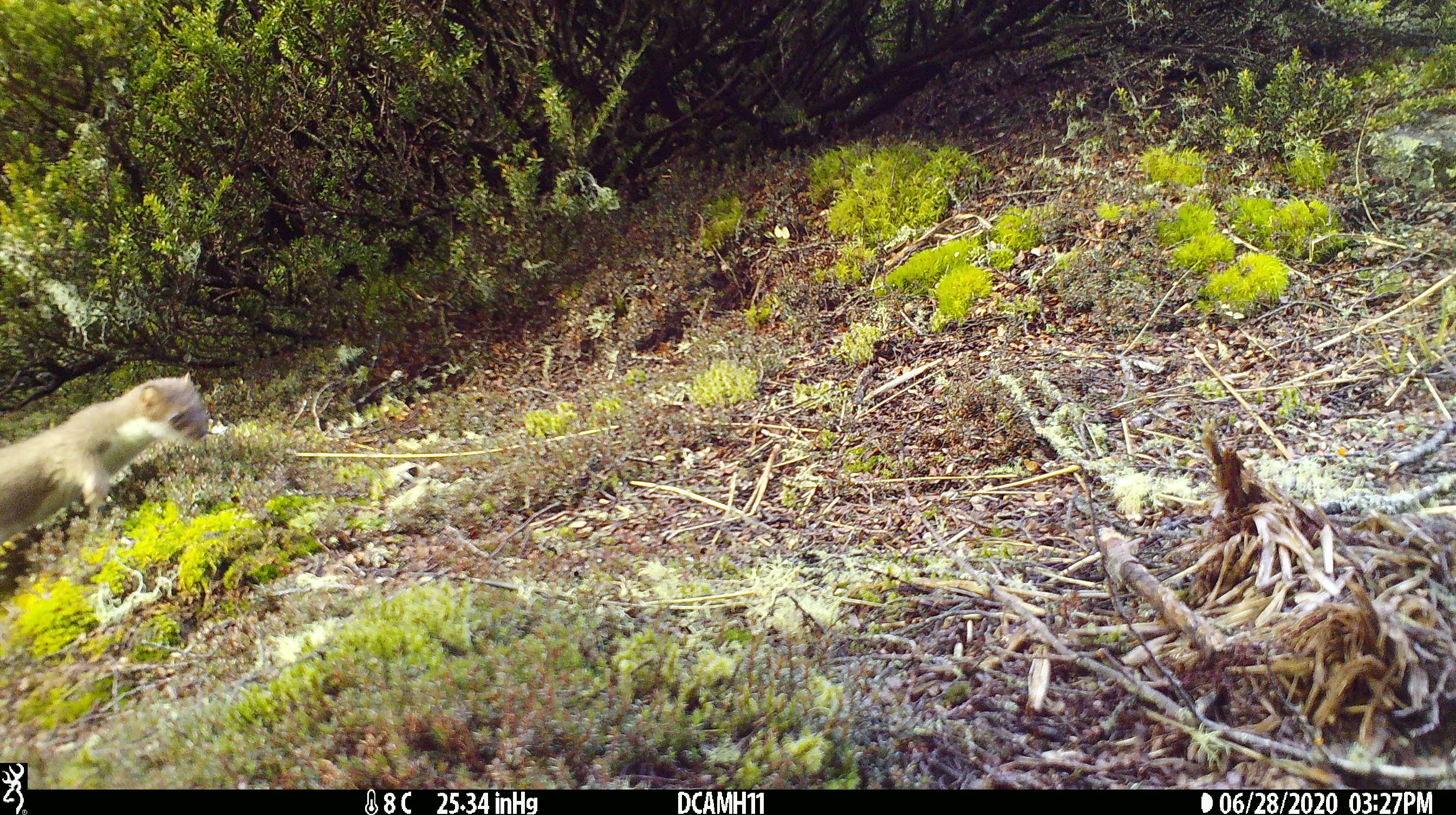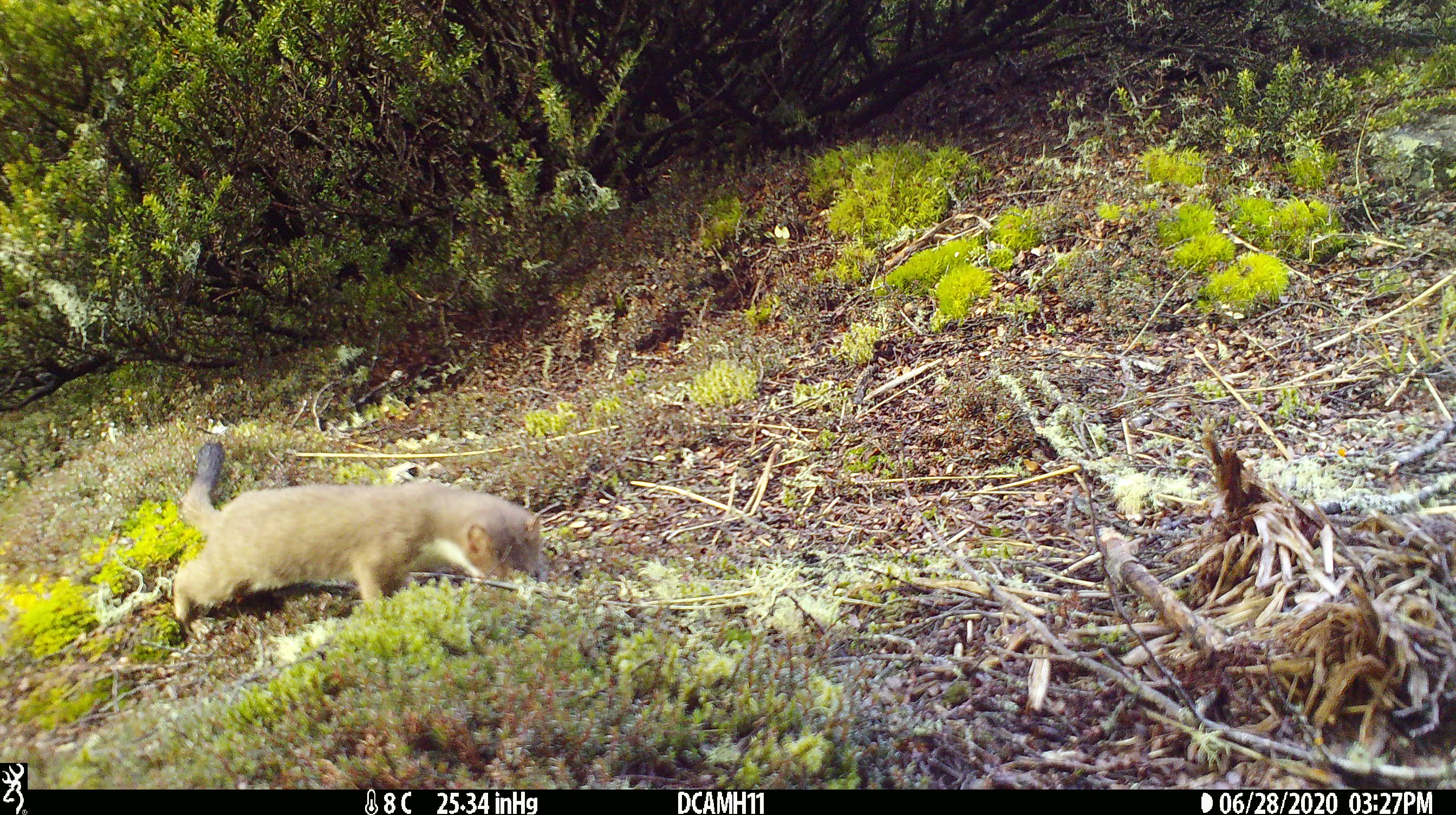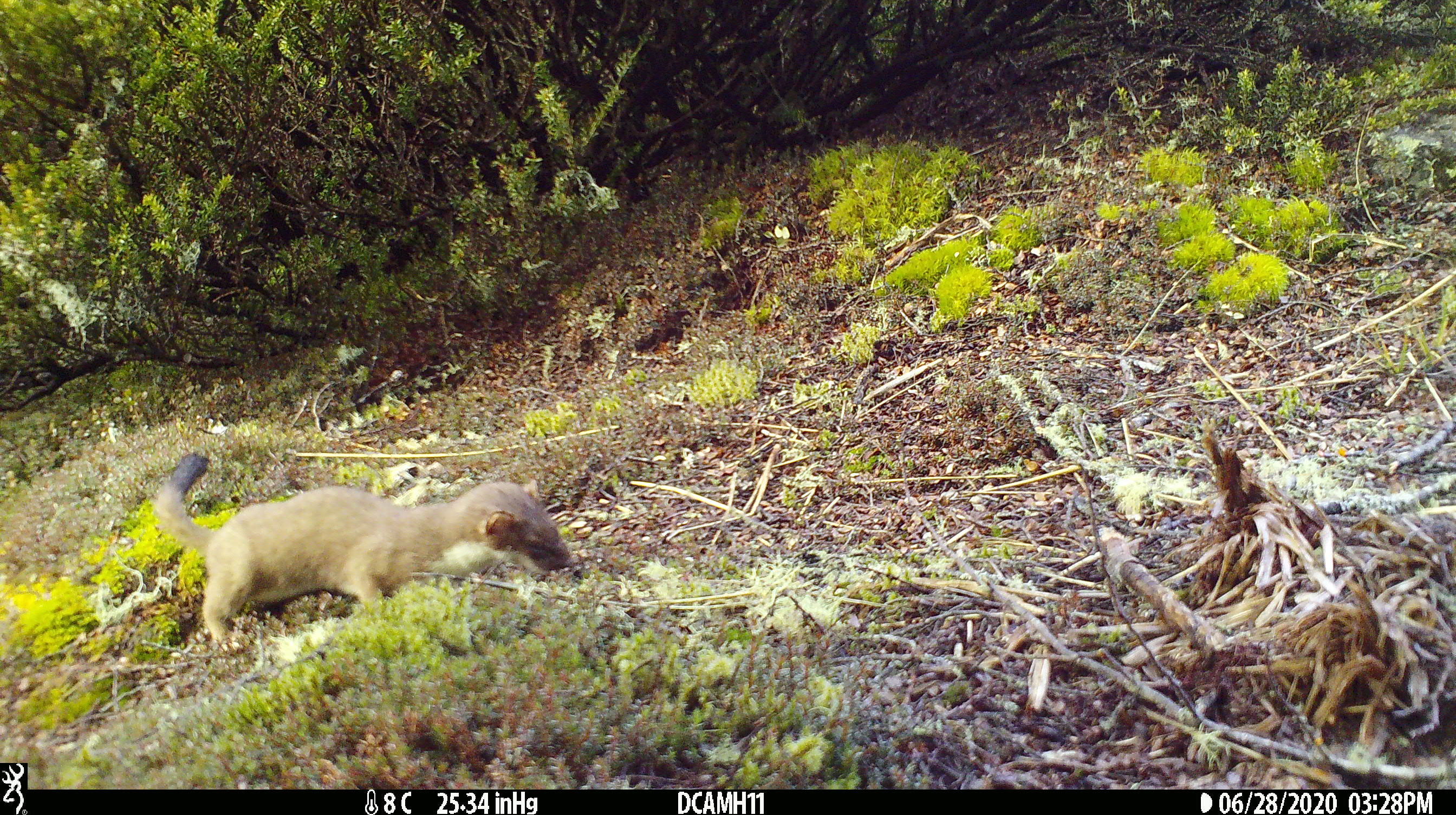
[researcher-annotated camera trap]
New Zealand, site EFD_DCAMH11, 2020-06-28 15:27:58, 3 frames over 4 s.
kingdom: Animalia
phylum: Chordata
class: Mammalia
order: Carnivora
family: Mustelidae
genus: Mustela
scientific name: Mustela erminea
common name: stoat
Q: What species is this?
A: Stoat (Mustela erminea).